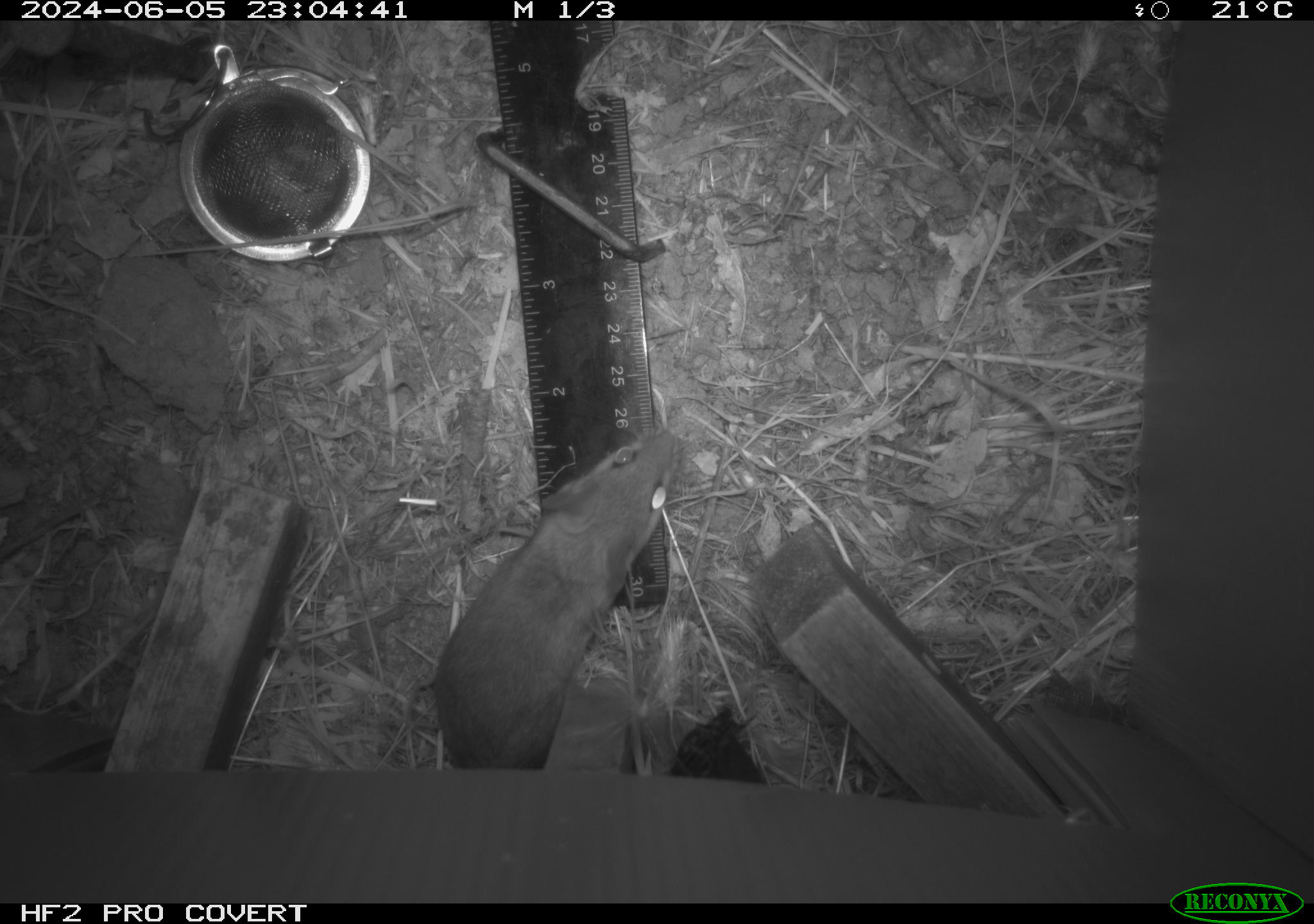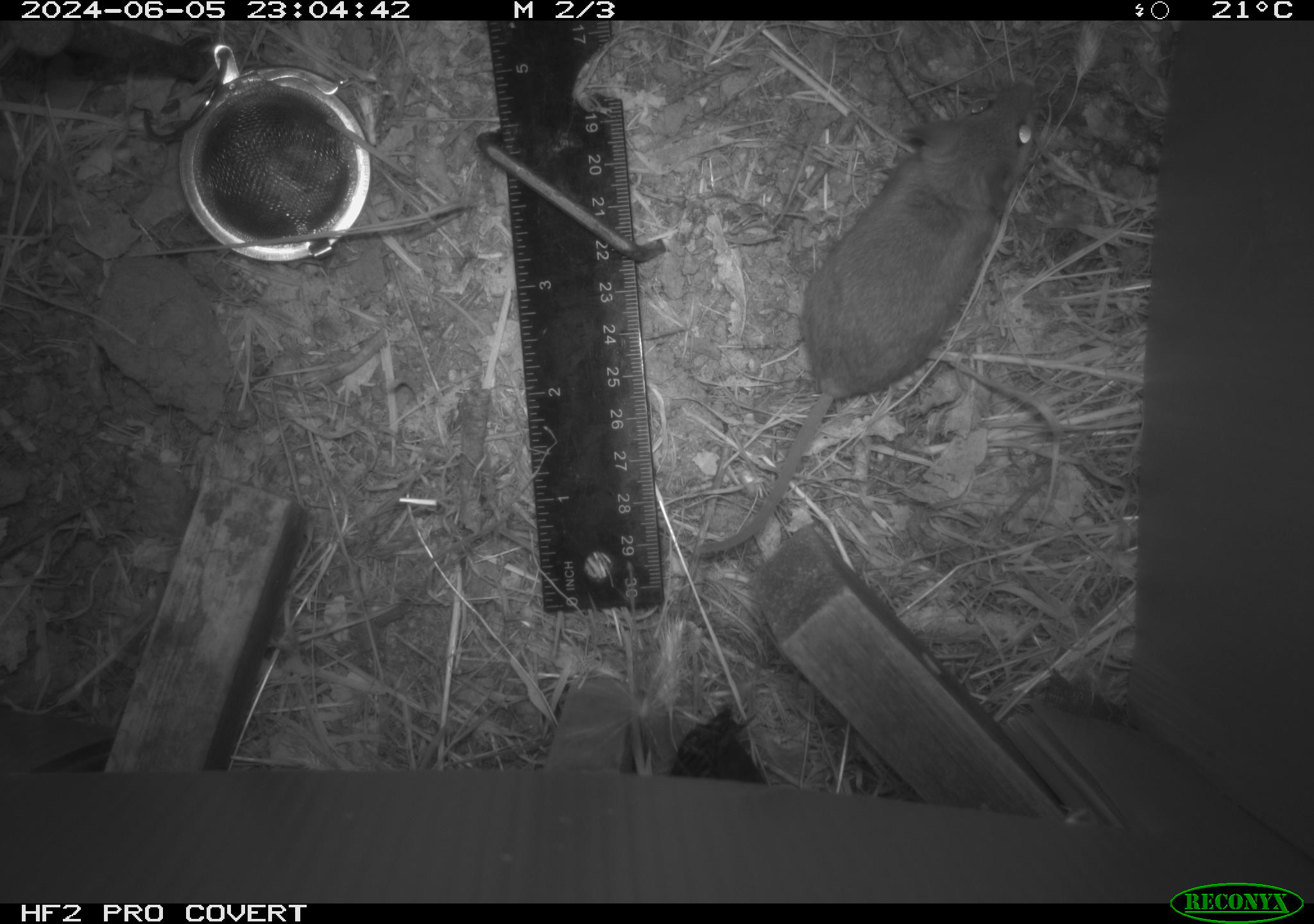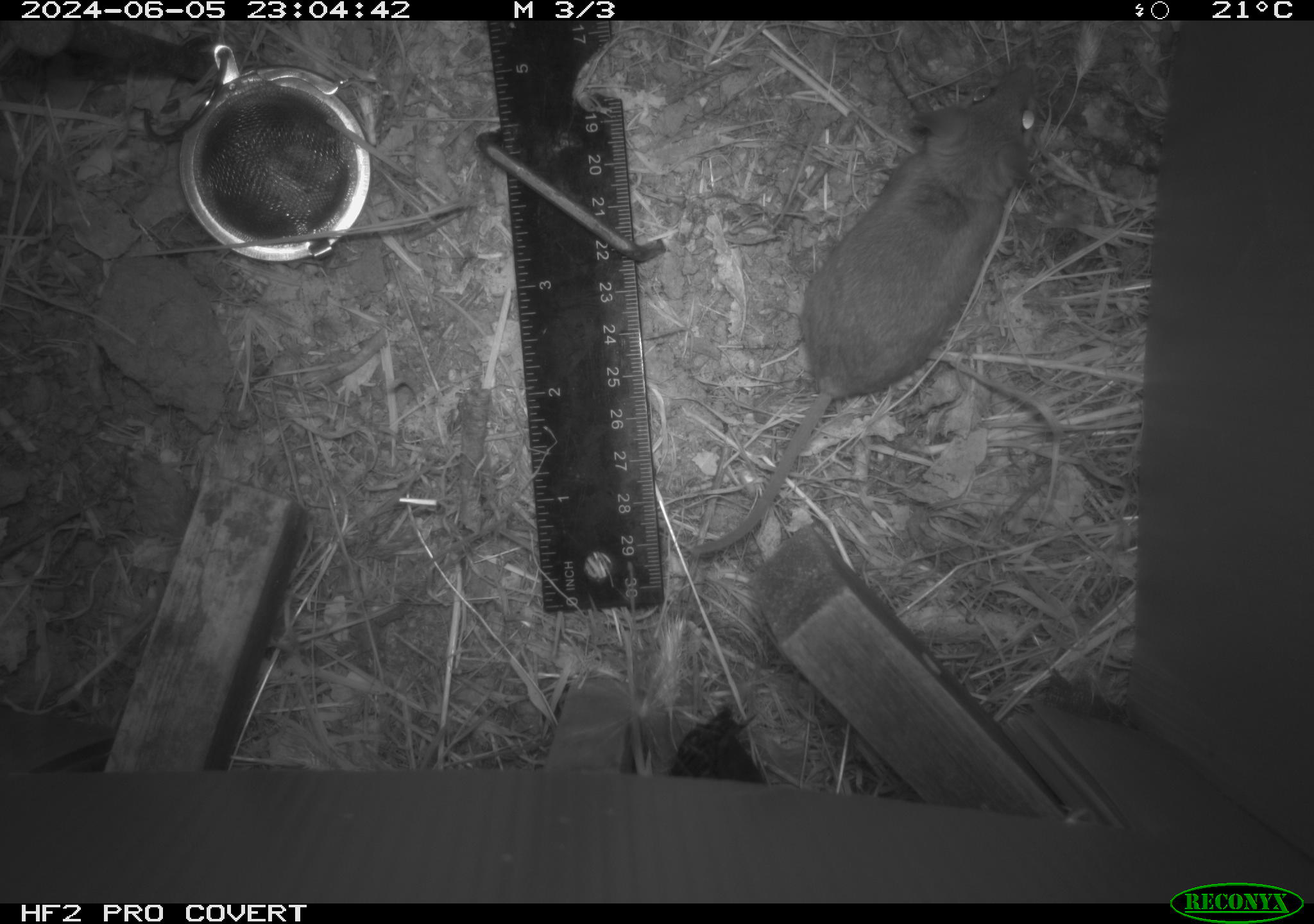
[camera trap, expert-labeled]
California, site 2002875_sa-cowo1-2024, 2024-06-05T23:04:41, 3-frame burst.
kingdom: Animalia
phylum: Chordata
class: Mammalia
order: Rodentia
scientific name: Rodentia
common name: mouse species